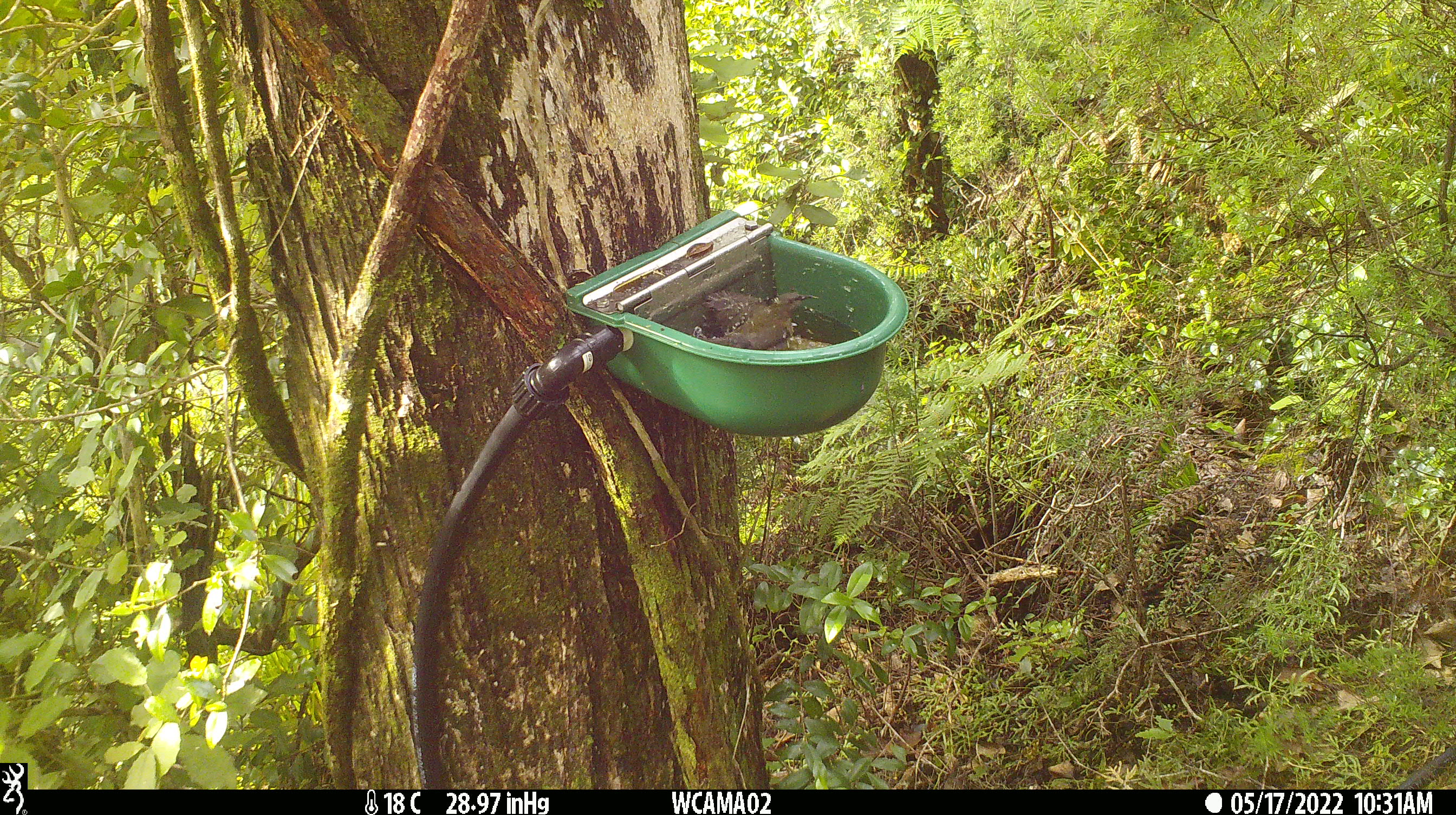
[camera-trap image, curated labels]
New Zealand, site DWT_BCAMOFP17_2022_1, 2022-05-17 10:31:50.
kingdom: Animalia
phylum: Chordata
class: Aves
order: Passeriformes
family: Meliphagidae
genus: Anthornis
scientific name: Anthornis melanura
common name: new zealand bellbird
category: bellbird